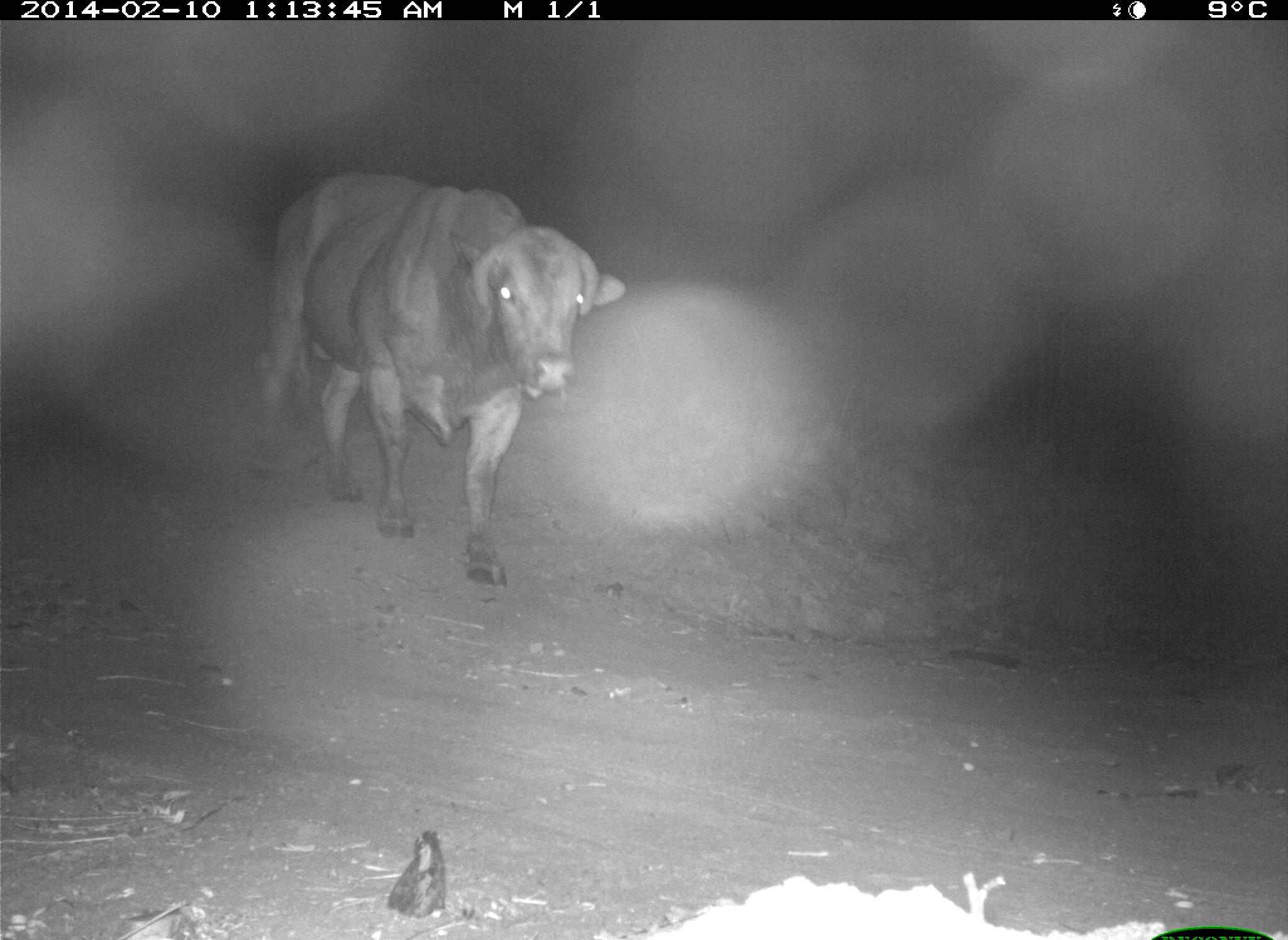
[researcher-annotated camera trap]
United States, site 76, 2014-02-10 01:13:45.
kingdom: Animalia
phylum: Chordata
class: Mammalia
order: Artiodactyla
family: Bovidae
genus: Bos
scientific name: Bos taurus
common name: cow